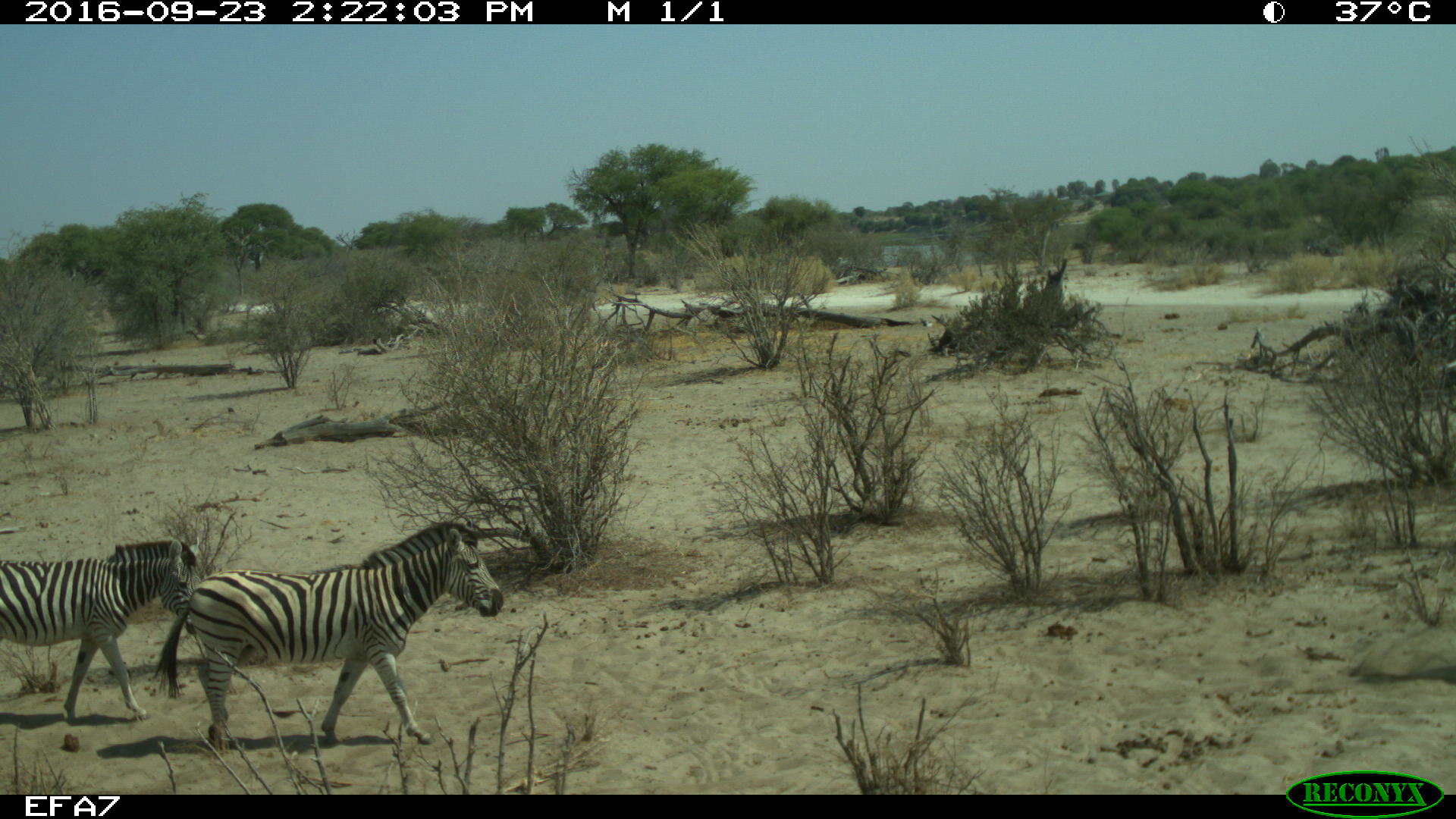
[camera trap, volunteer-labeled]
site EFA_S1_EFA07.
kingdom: Animalia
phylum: Chordata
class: Mammalia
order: Perissodactyla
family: Equidae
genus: Equus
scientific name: Equus quagga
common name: plains zebra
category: zebraplains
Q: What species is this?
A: Zebraplains (plains zebra) (Equus quagga).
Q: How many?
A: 2.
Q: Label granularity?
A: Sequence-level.